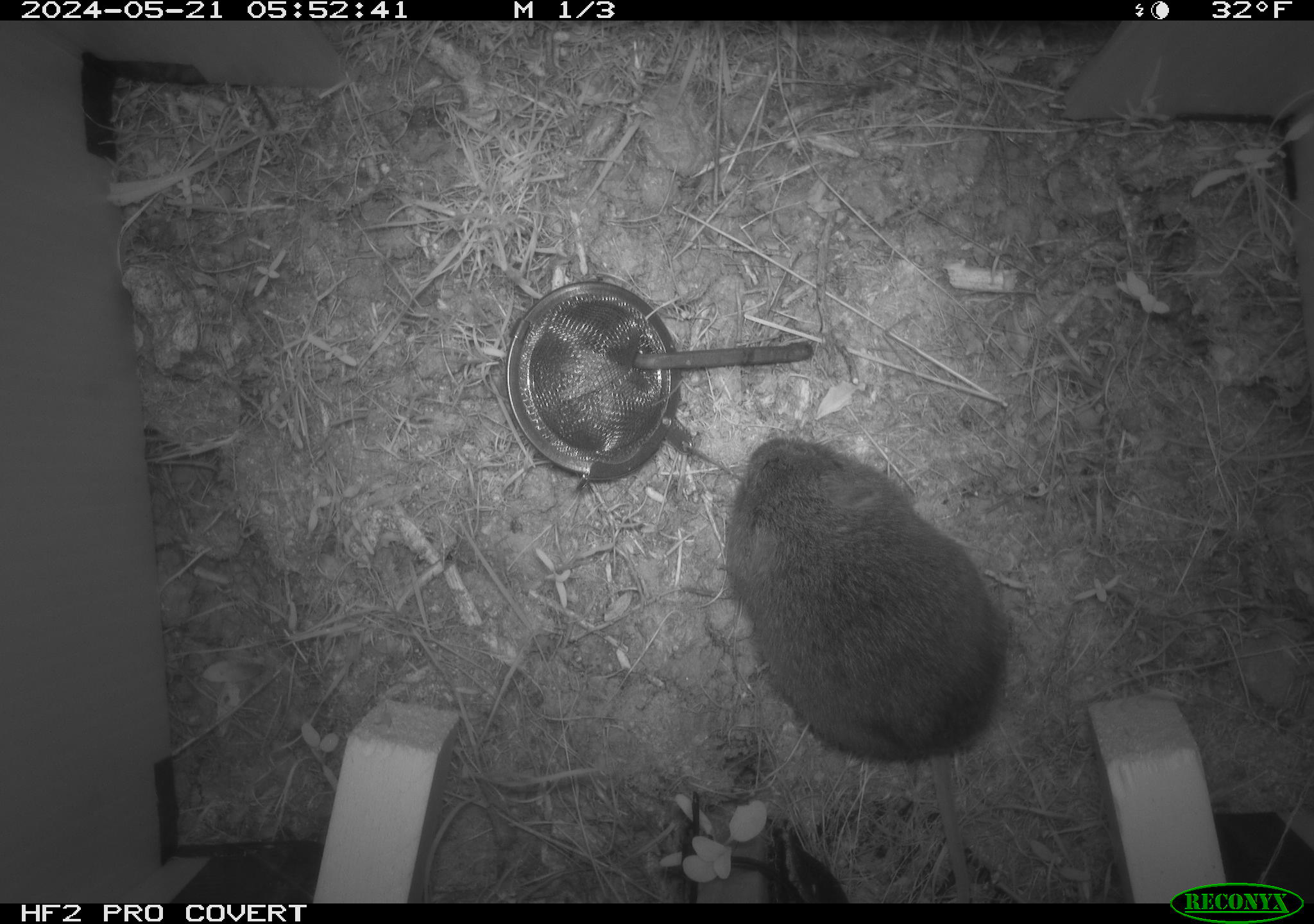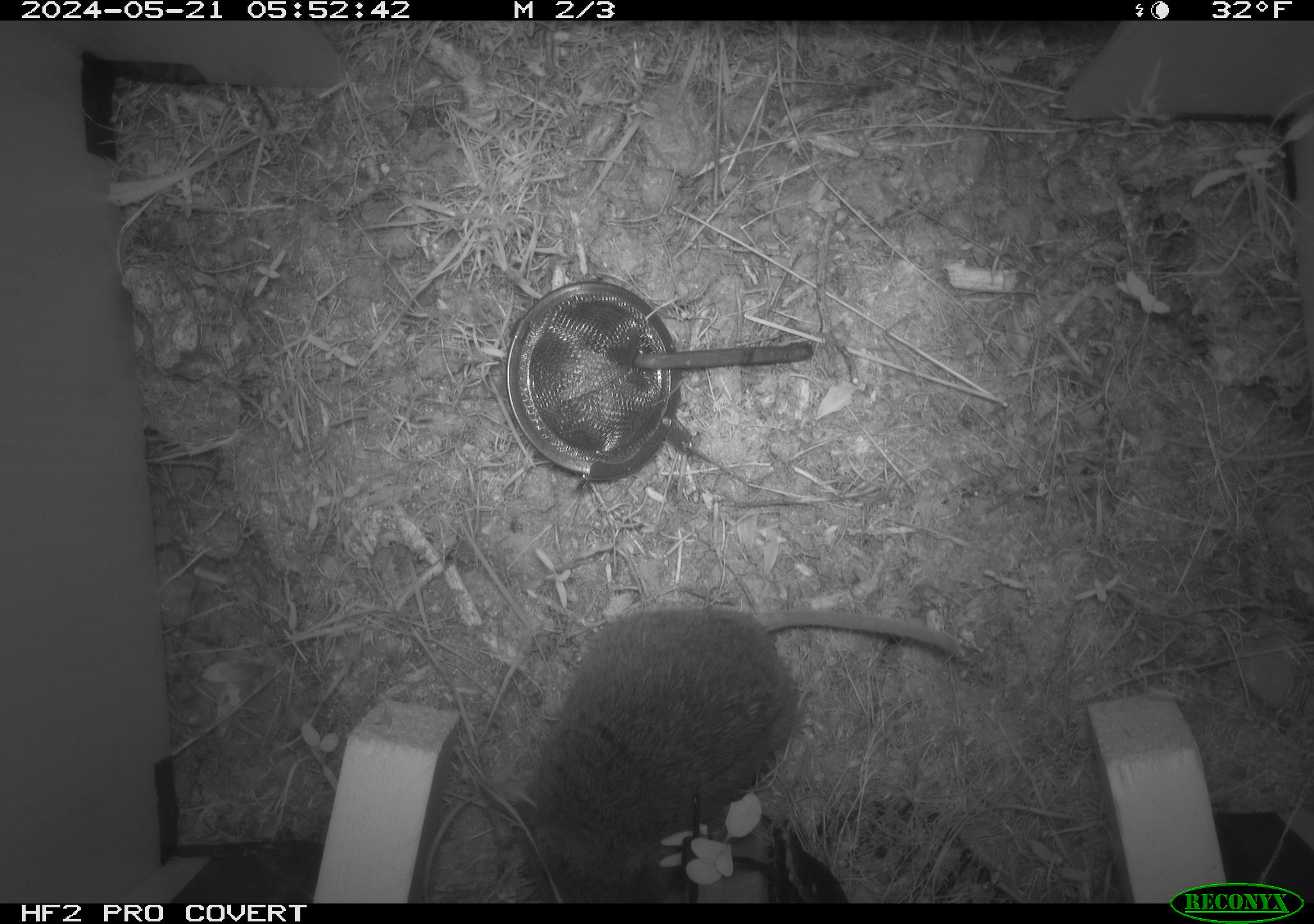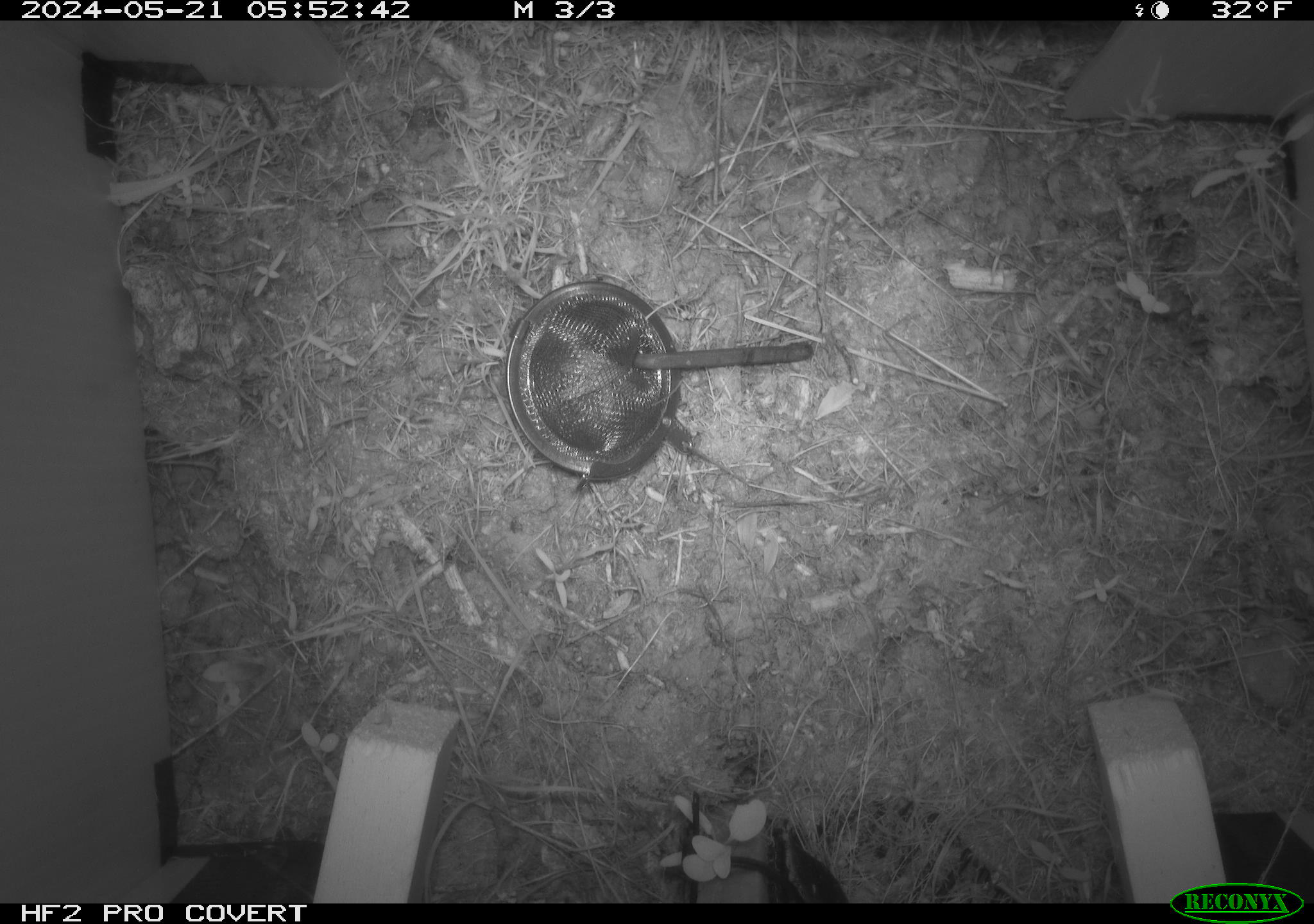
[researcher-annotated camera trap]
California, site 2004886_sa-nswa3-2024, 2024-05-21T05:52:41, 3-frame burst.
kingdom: Animalia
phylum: Chordata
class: Mammalia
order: Rodentia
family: Cricetidae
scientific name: Arvicolinae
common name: voles, lemmings, and muskrats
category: arvicolinae subfamily